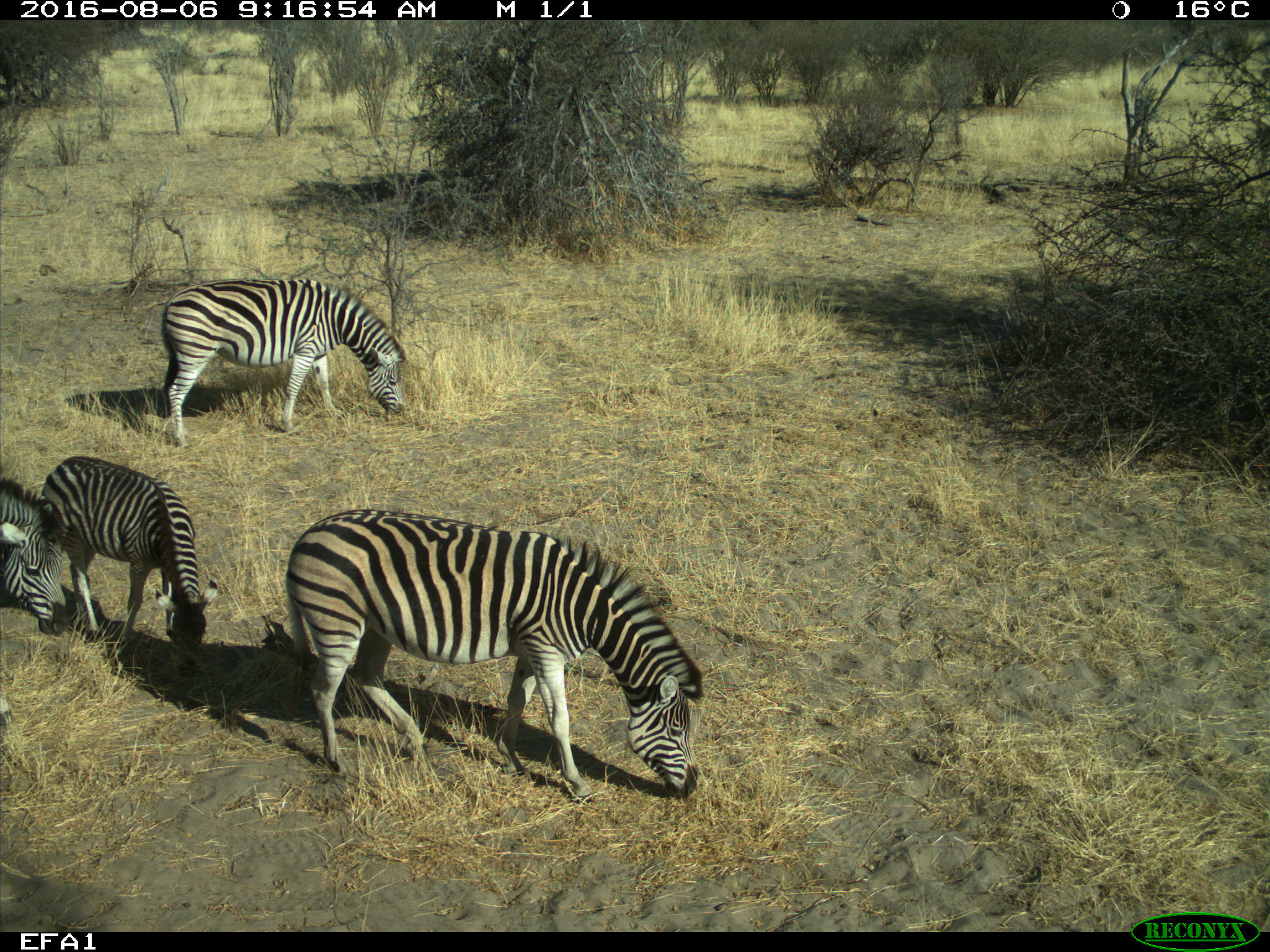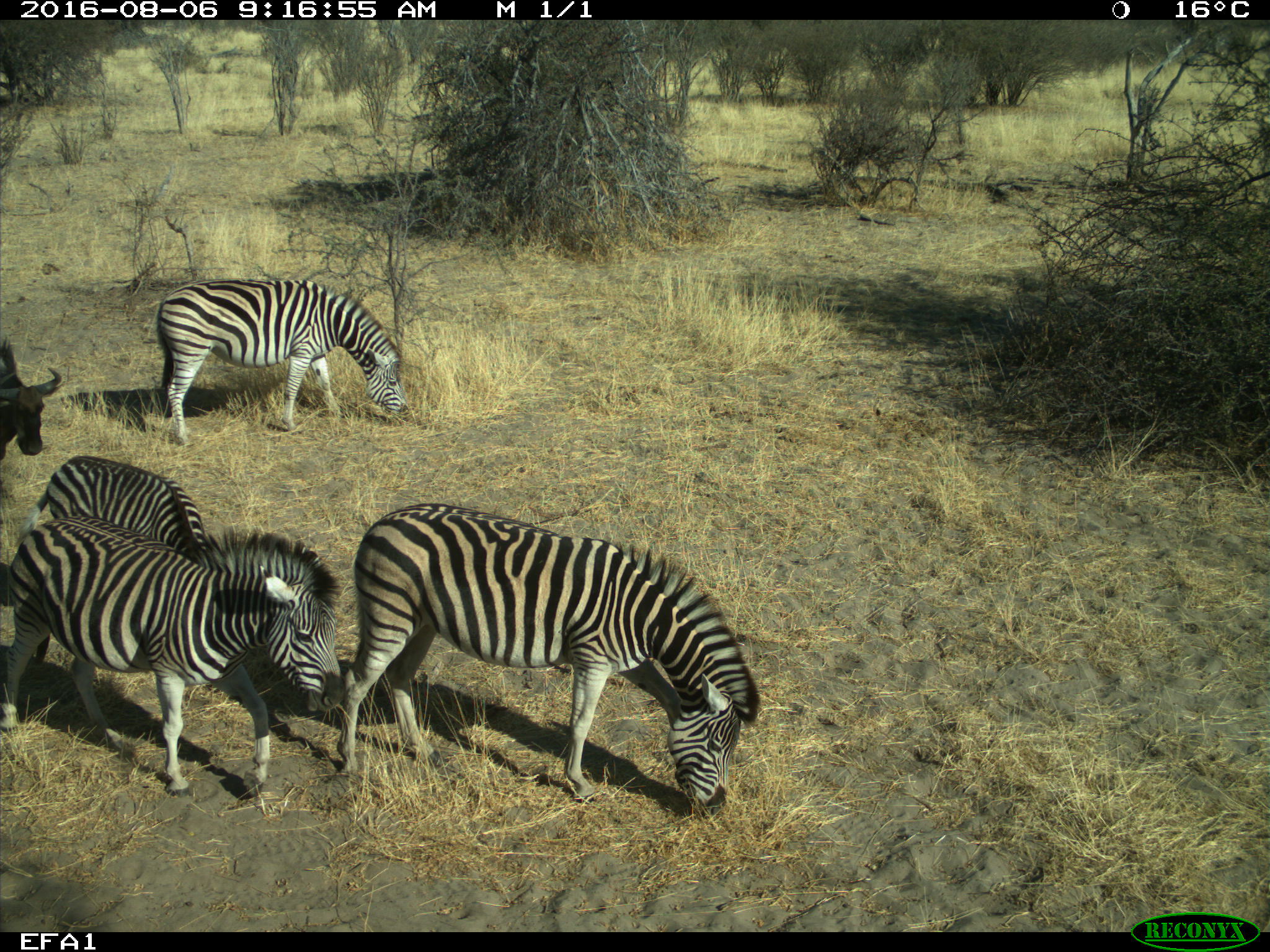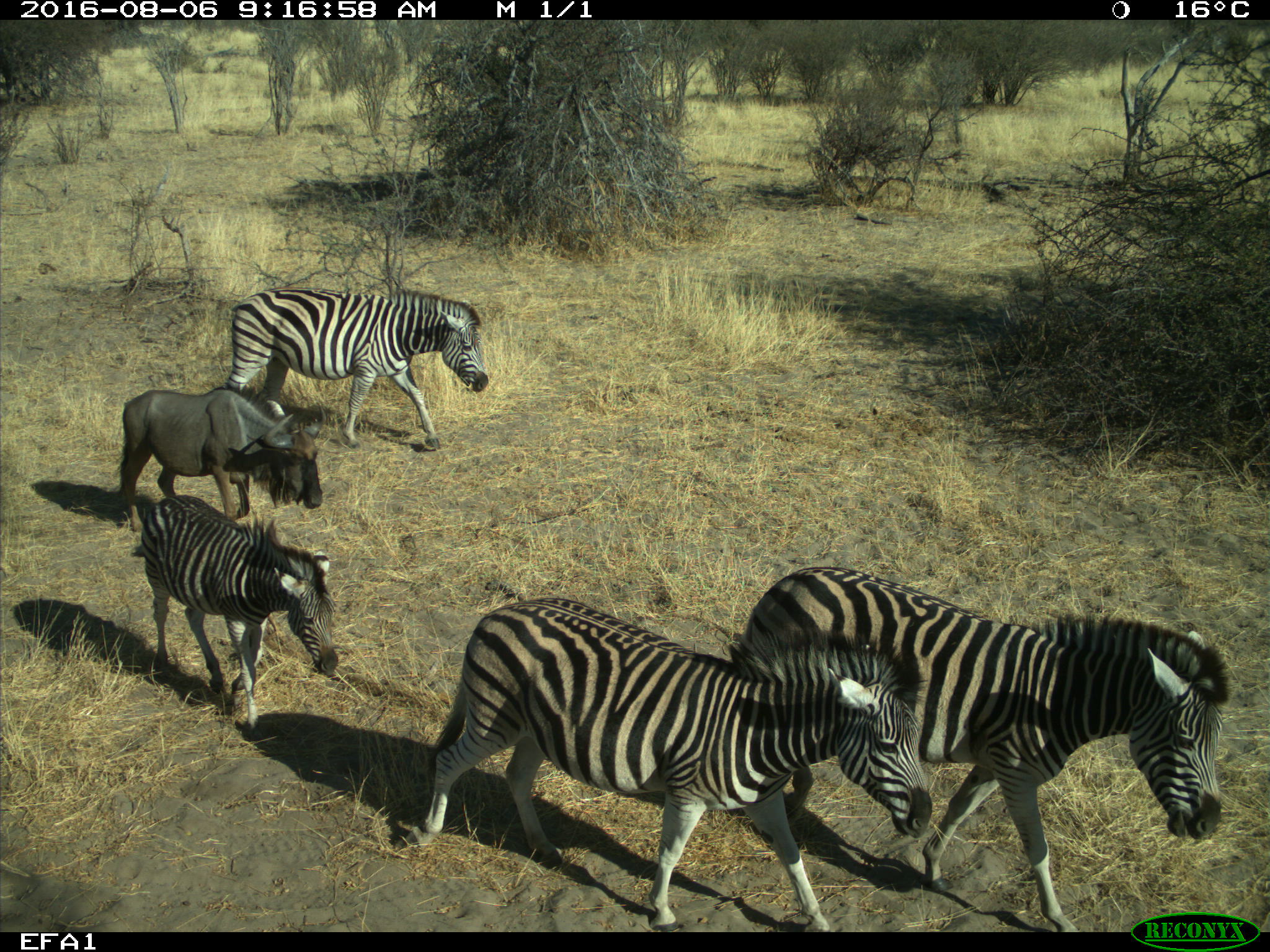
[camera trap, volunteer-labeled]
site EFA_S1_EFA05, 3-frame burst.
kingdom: Animalia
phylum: Chordata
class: Mammalia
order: Artiodactyla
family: Bovidae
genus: Connochaetes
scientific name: Connochaetes taurinus taurinus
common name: blue wildebeest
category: wildebeestblue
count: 1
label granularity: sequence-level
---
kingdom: Animalia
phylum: Chordata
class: Mammalia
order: Perissodactyla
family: Equidae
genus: Equus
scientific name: Equus quagga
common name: plains zebra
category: zebraplains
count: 4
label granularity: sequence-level